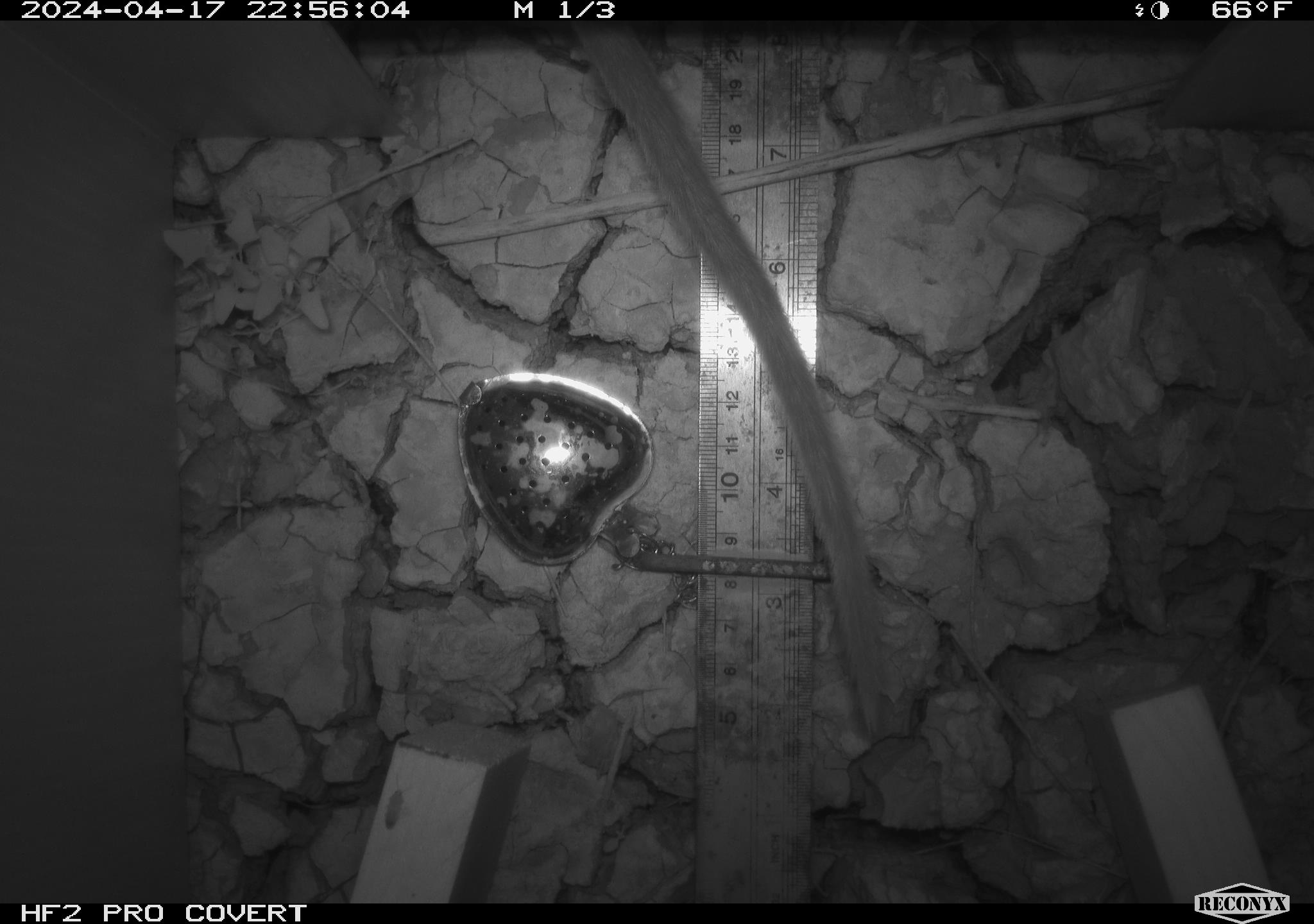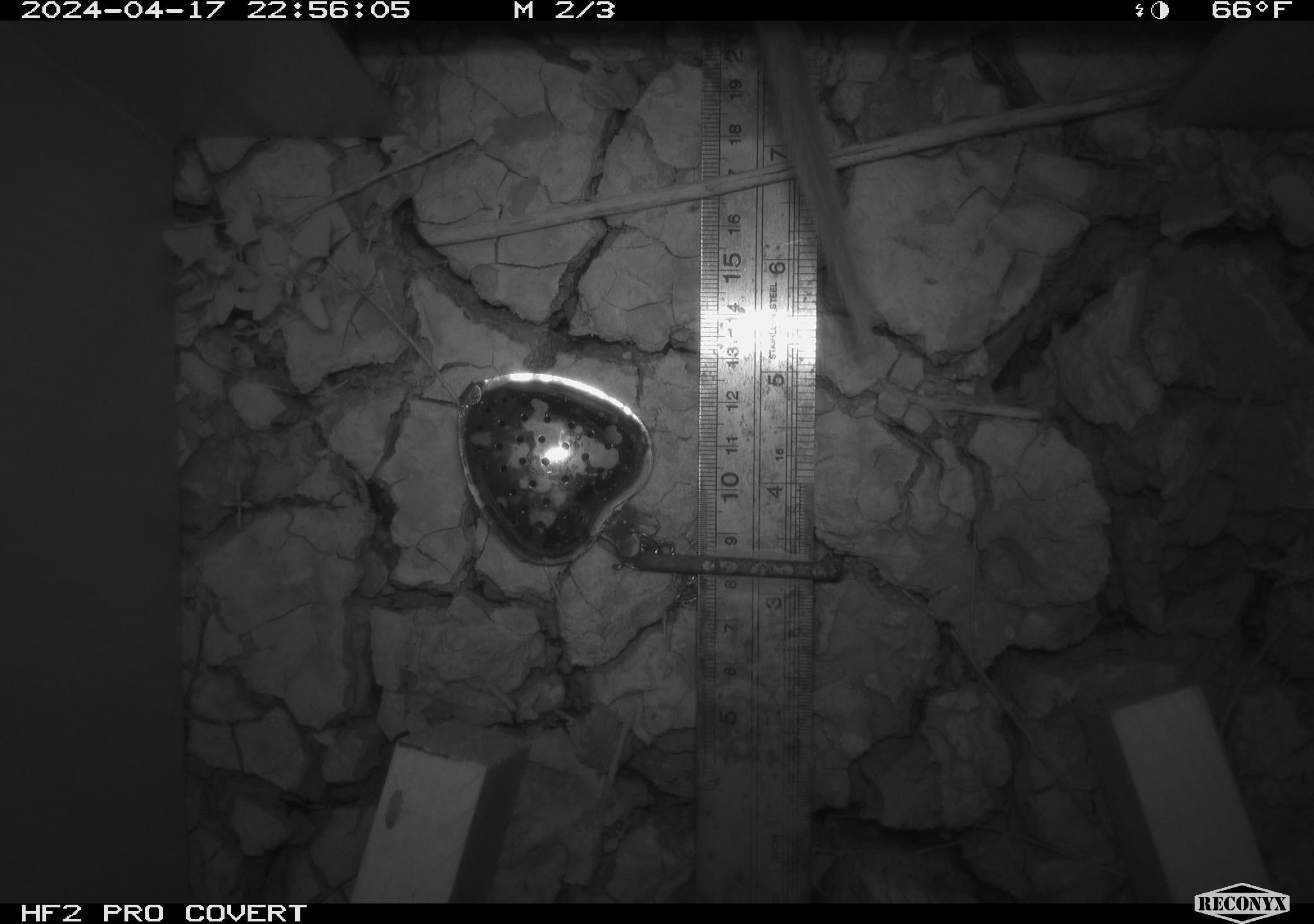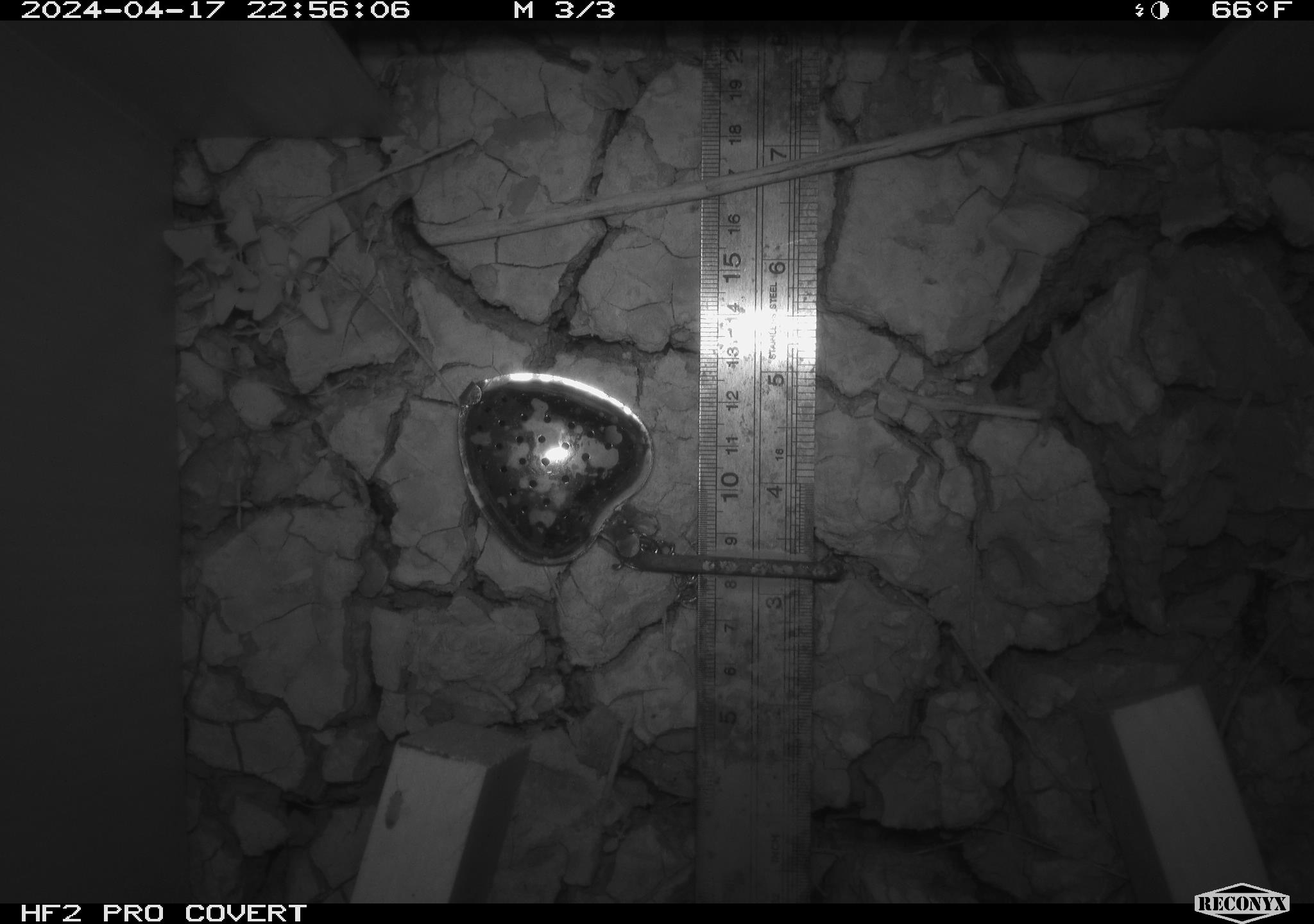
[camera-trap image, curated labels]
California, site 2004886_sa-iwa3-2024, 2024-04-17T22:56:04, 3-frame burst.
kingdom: Animalia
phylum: Chordata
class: Mammalia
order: Rodentia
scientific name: Rodentia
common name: woodrat or rat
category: woodrat or rat species